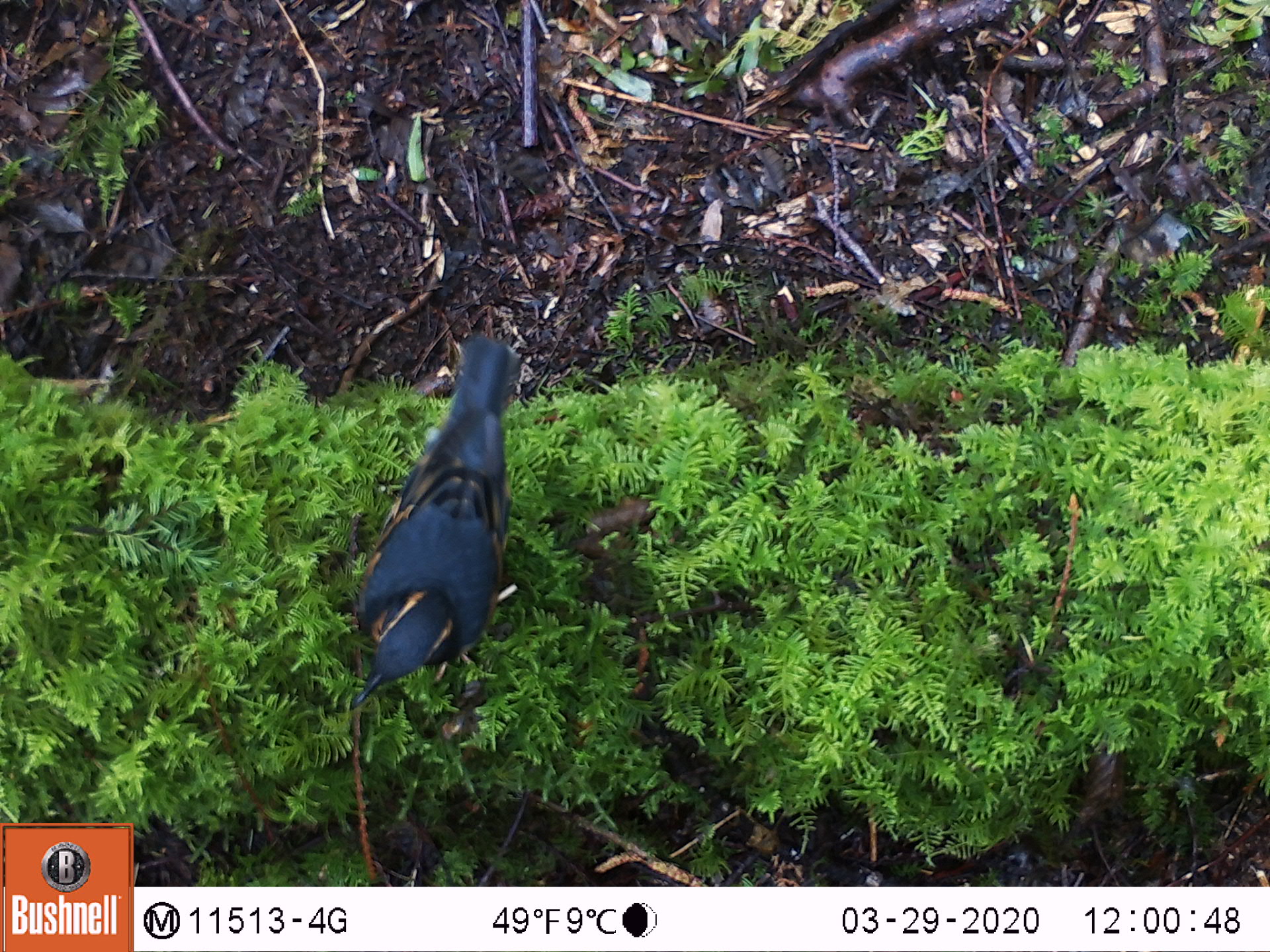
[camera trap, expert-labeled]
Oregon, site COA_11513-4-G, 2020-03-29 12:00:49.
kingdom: Animalia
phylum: Chordata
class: Aves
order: Passeriformes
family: Turdidae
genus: Ixoreus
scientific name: Ixoreus naevius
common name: varied thrush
Varied thrush (Ixoreus naevius).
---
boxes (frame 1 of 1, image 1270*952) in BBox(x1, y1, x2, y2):
varied thrush: BBox(344, 334, 515, 709)